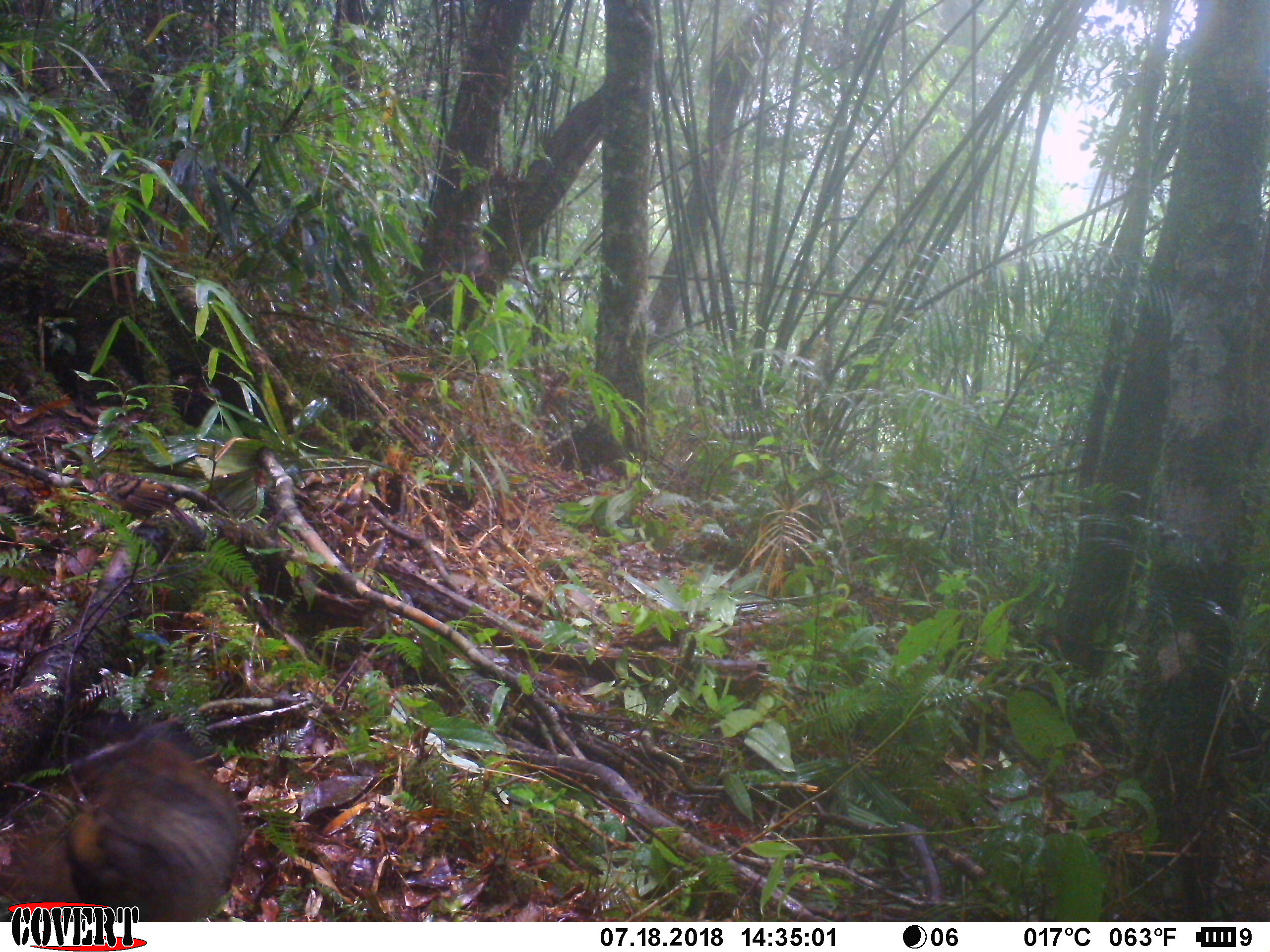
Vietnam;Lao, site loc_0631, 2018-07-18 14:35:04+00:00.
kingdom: Animalia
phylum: Chordata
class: Aves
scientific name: Aves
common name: bird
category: unidentified bird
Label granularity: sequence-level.